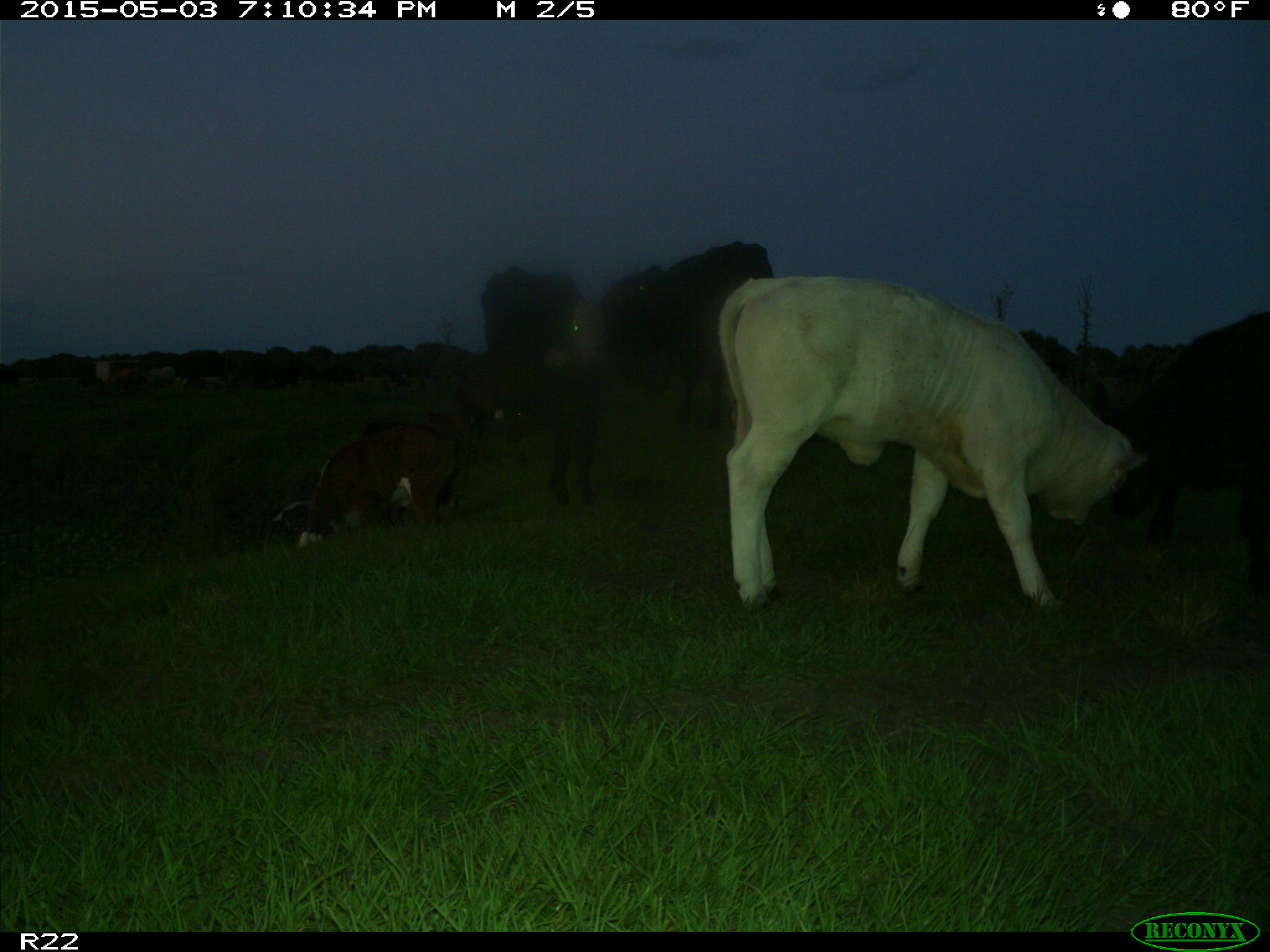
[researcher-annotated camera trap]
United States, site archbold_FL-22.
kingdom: Animalia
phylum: Chordata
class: Mammalia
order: Artiodactyla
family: Bovidae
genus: Bos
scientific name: Bos taurus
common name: domestic cow